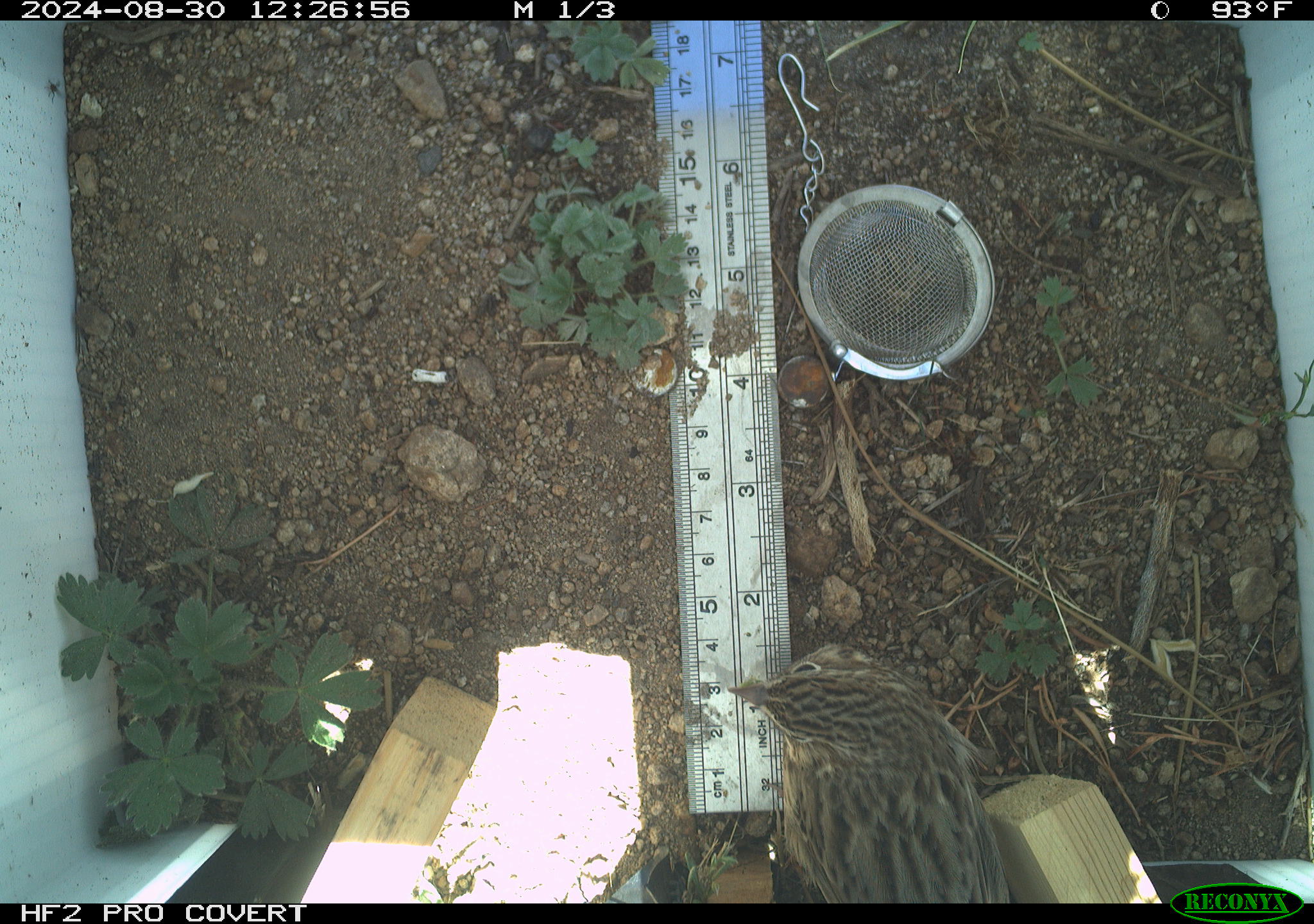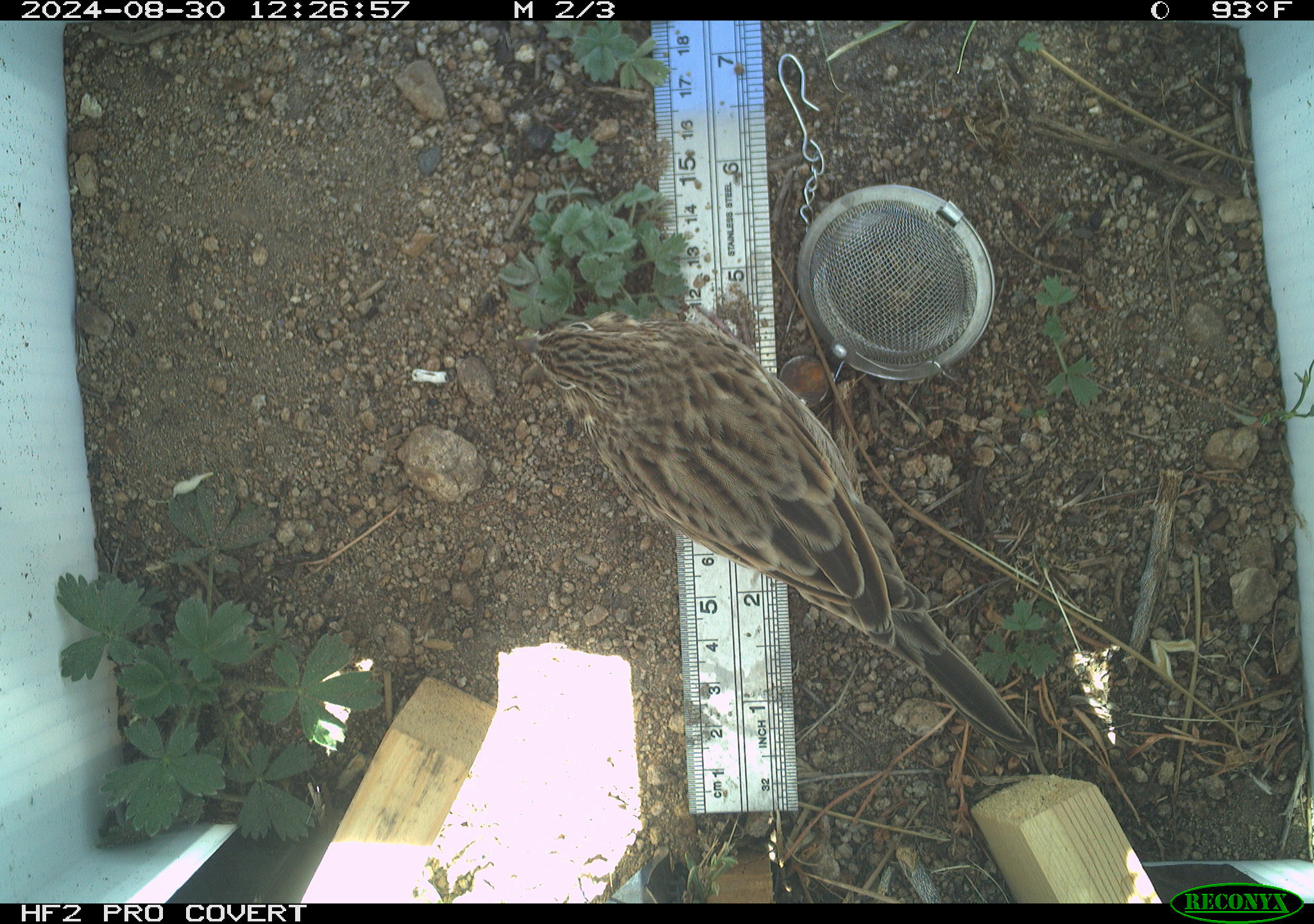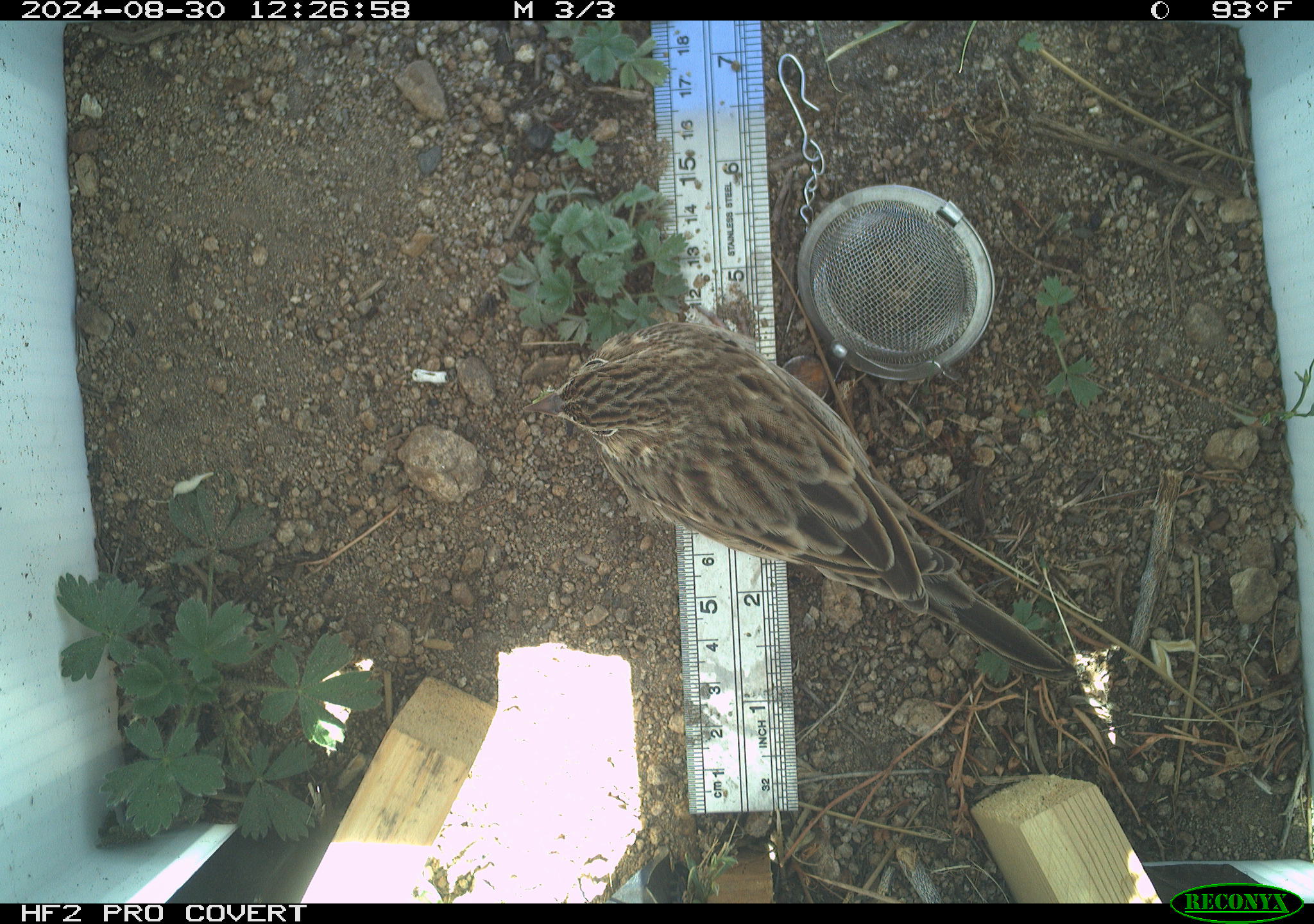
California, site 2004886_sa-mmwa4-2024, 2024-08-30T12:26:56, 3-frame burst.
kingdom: Animalia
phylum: Chordata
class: Aves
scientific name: Aves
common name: bird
Bird (Aves).